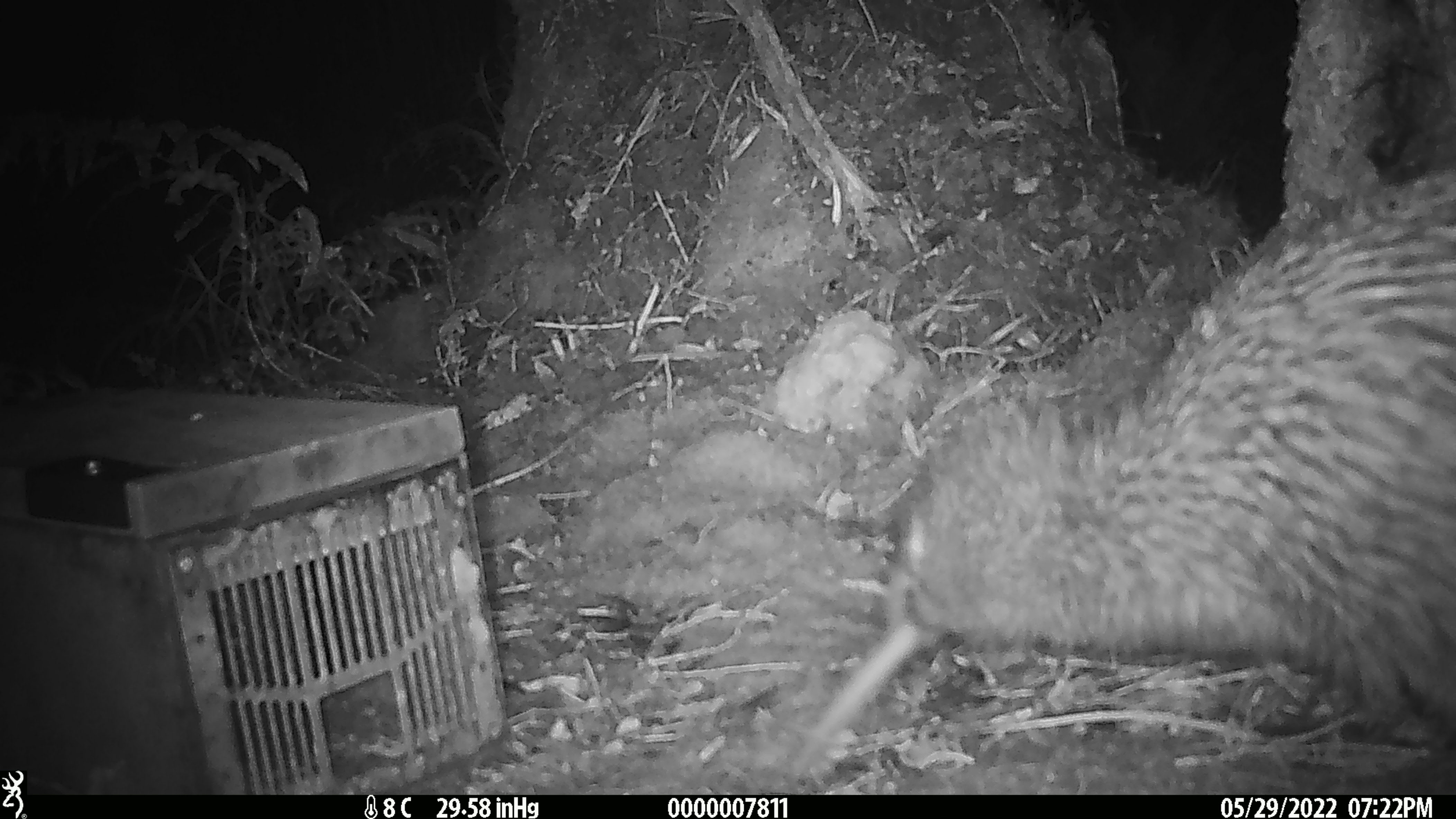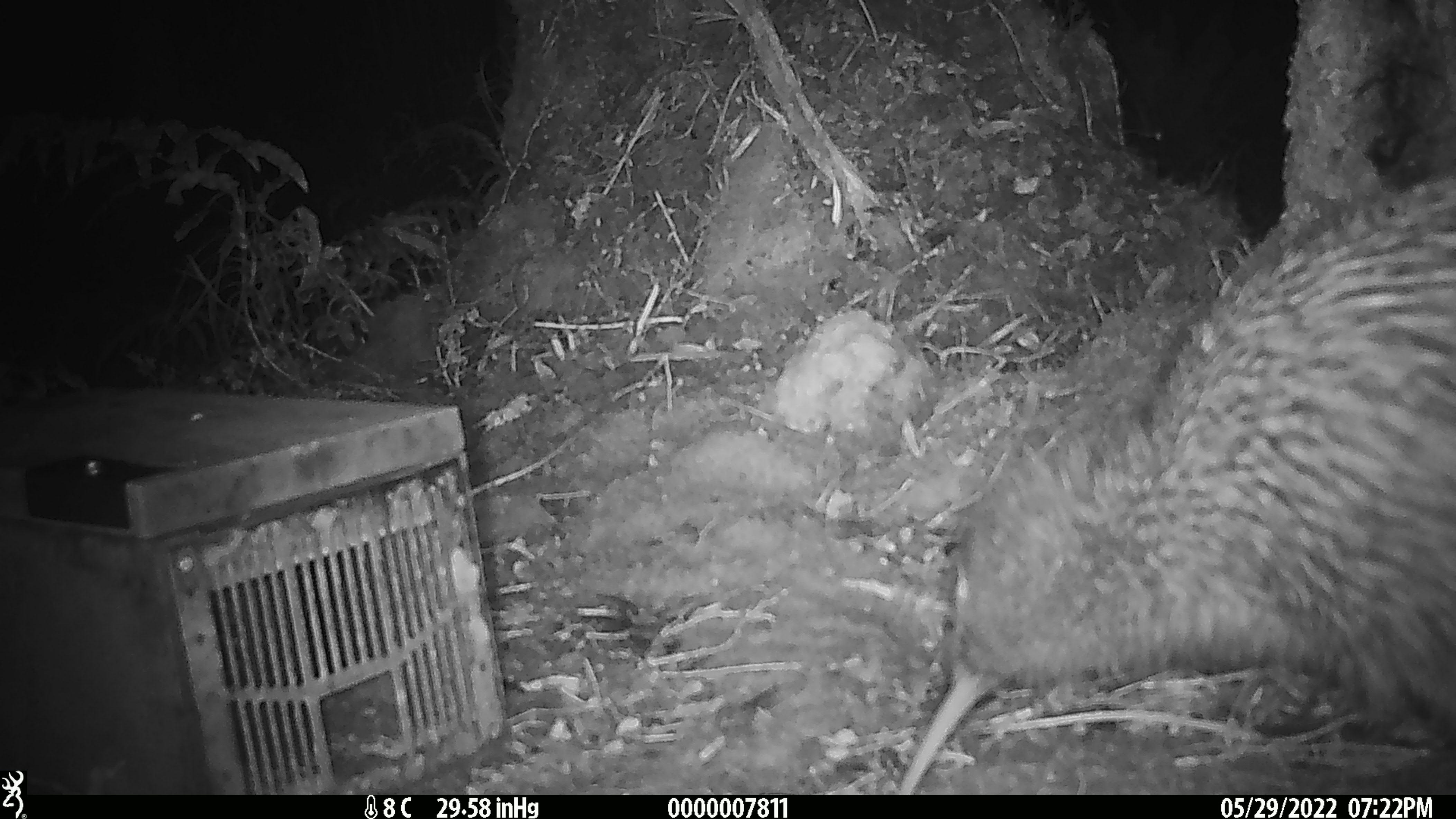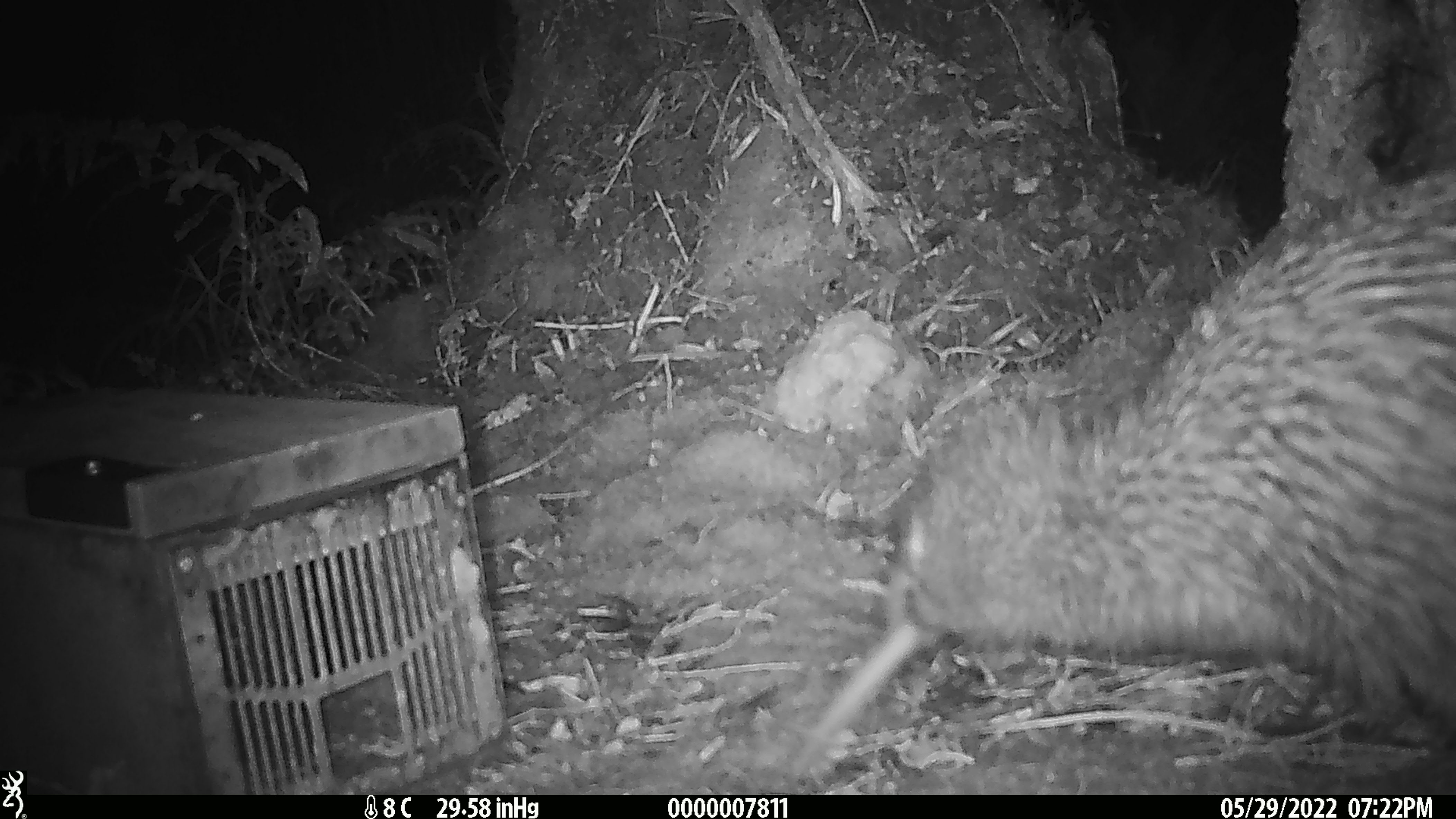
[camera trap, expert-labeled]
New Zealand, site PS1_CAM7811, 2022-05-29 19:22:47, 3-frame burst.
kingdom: Animalia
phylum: Chordata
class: Aves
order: Apterygiformes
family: Apterygidae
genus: Apteryx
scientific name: Apteryx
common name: kiwi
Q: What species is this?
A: Kiwi (Apteryx).